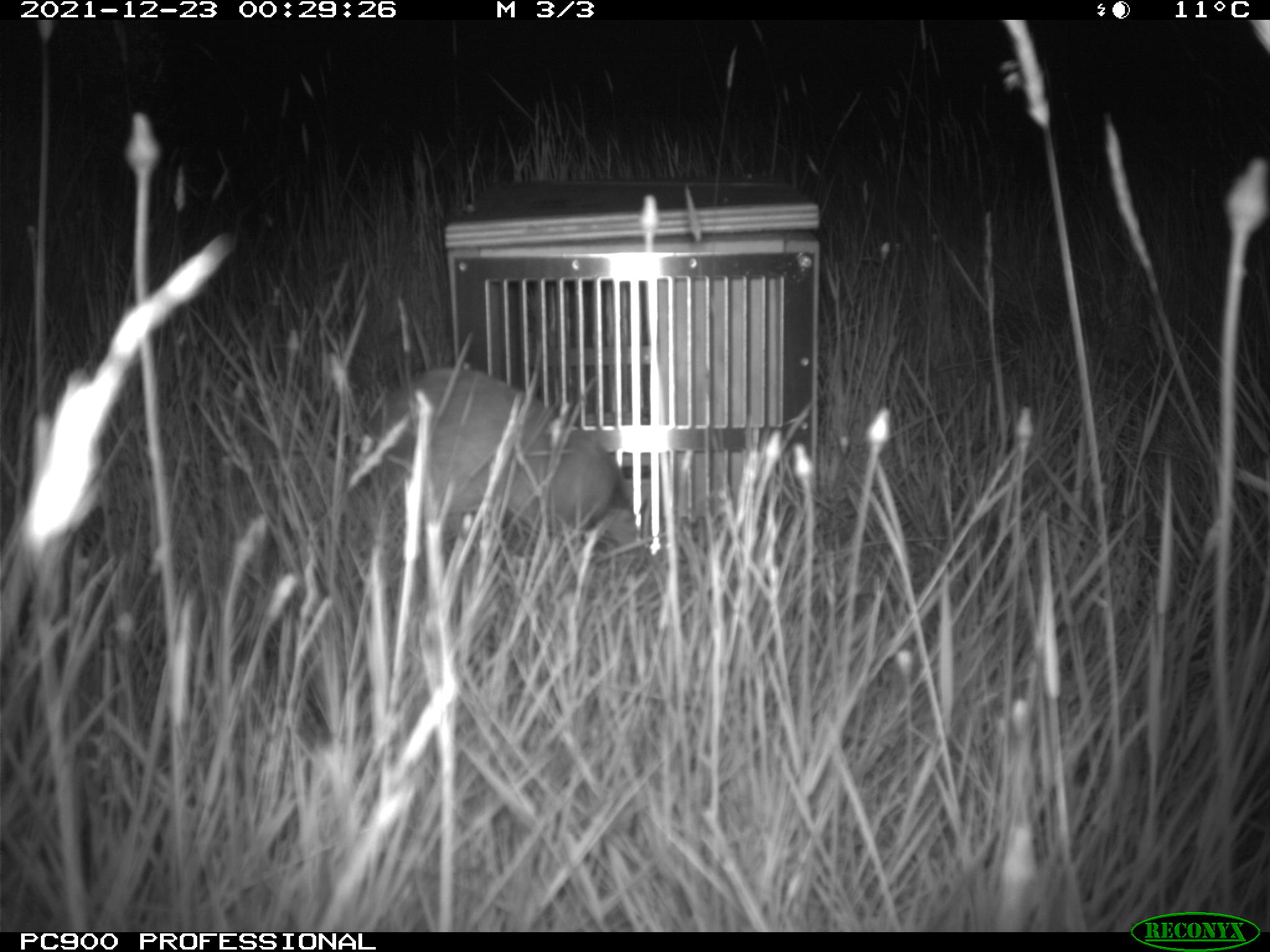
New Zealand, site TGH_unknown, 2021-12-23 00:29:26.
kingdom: Animalia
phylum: Chordata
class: Mammalia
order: Carnivora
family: Mustelidae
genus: Mustela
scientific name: Mustela furo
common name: ferret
Ferret (Mustela furo).